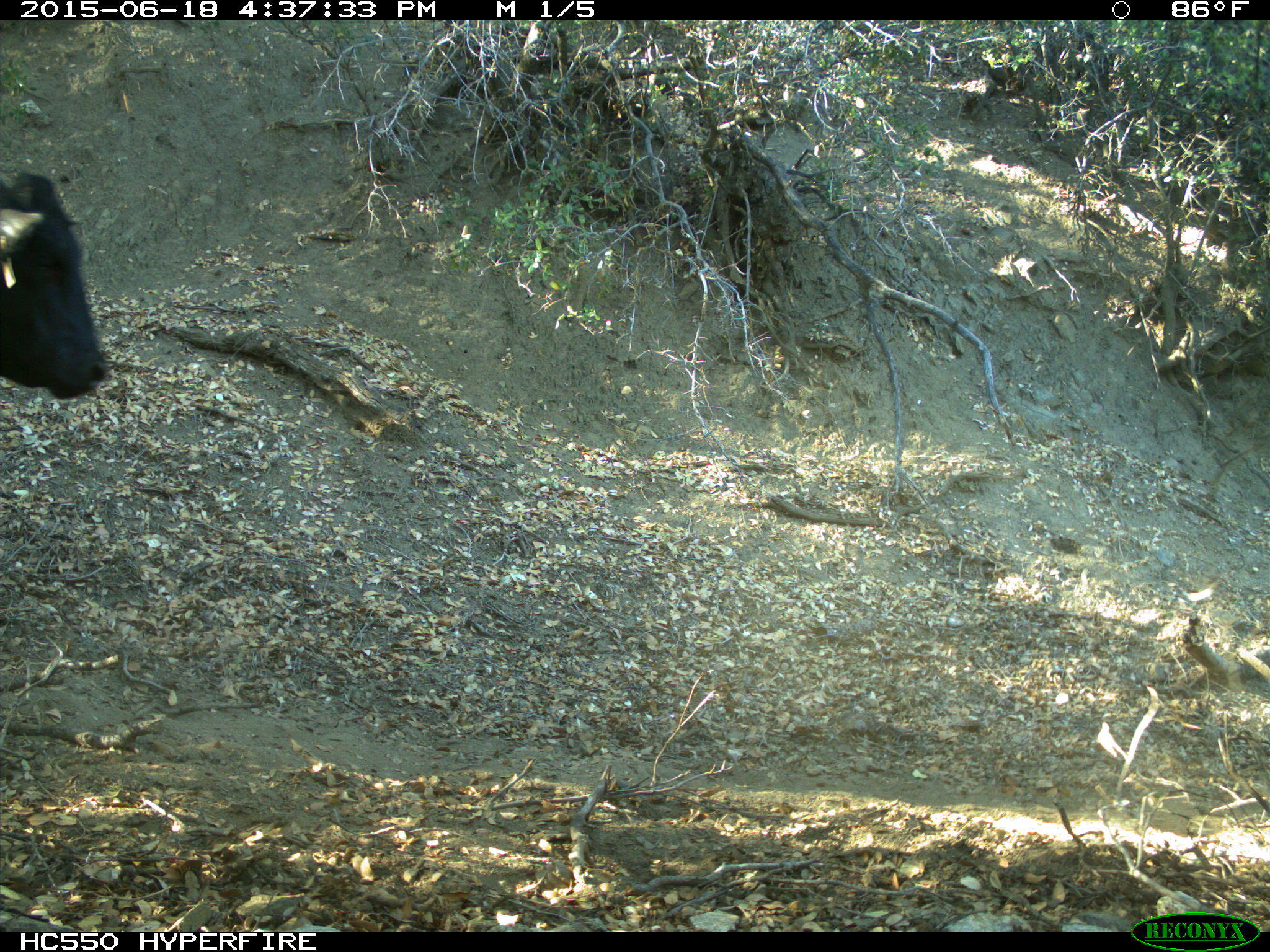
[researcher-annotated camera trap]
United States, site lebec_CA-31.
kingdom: Animalia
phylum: Chordata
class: Mammalia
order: Artiodactyla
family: Bovidae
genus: Bos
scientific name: Bos taurus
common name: domestic cow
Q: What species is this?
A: Bos taurus (domestic cow).